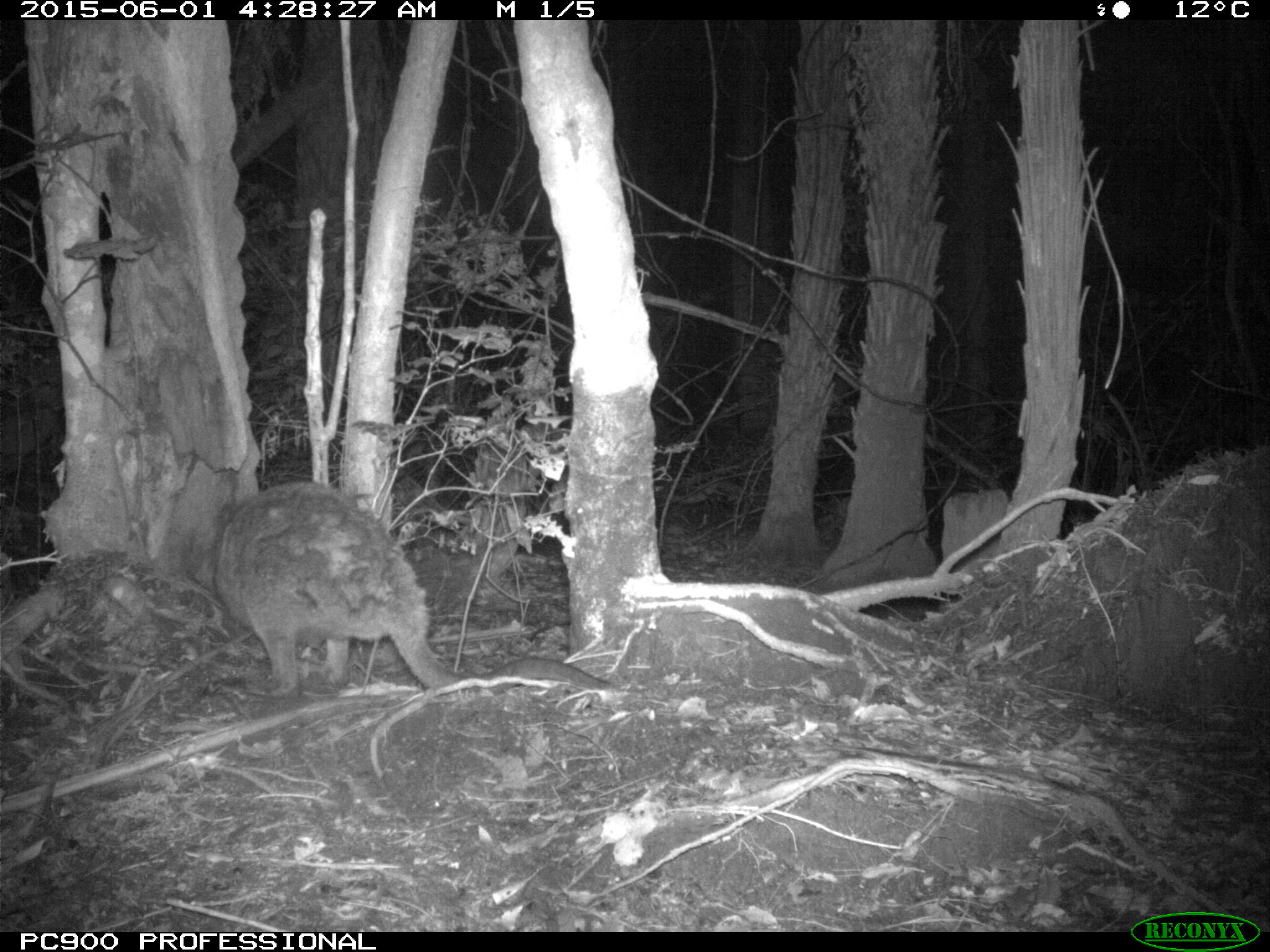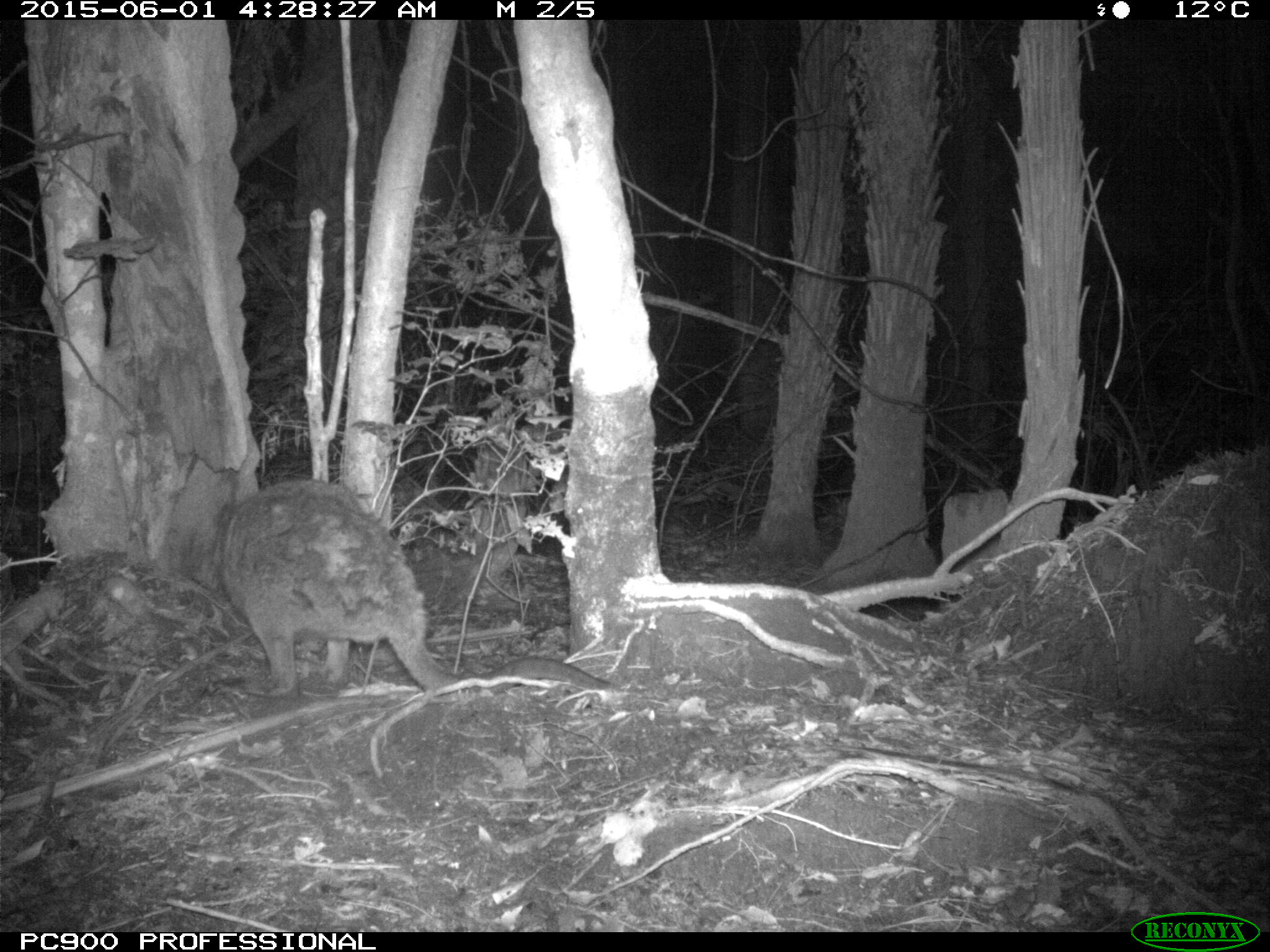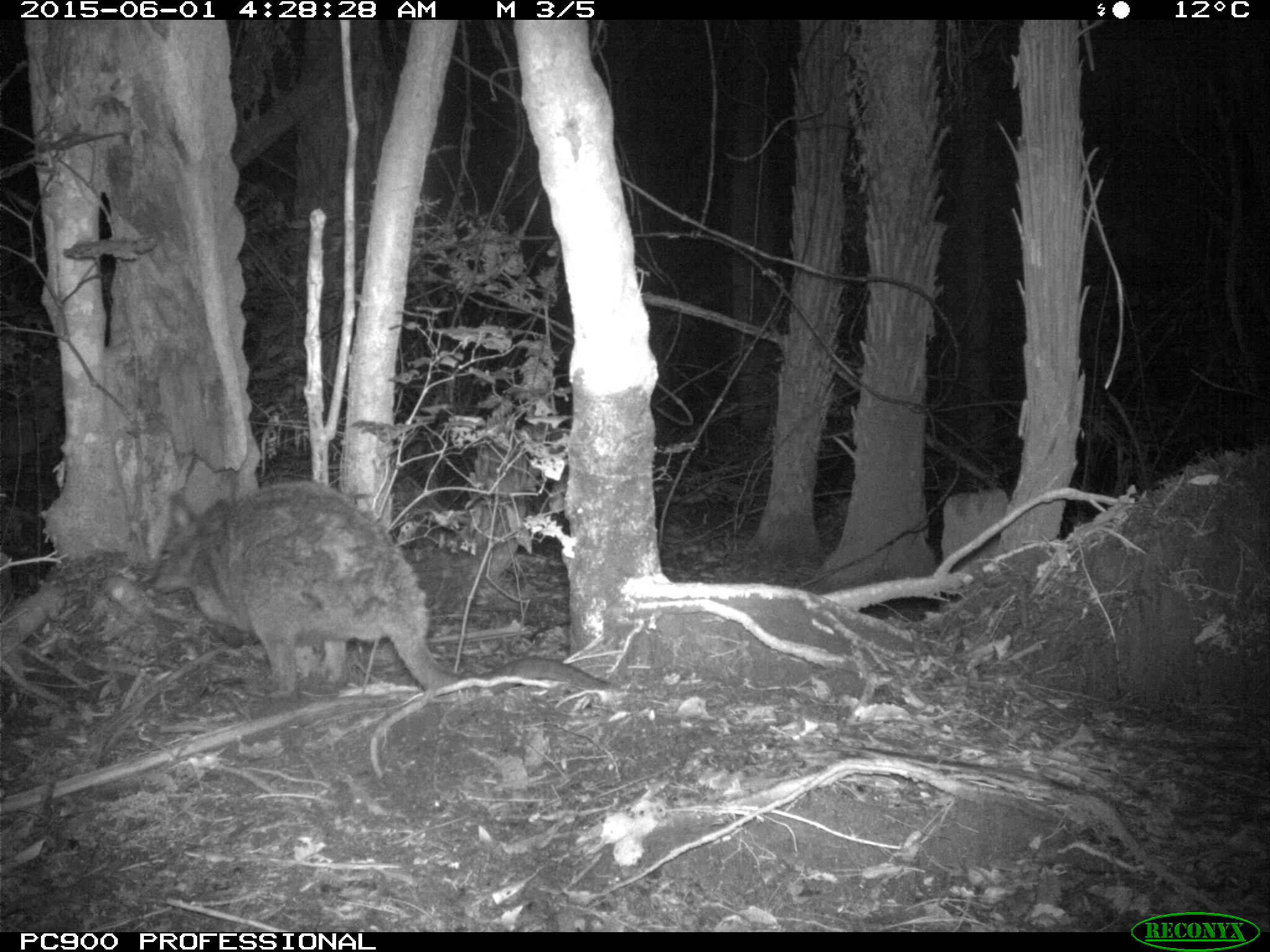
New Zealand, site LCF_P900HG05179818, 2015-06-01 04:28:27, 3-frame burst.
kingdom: Animalia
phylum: Chordata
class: Mammalia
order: Diprotodontia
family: Macropodidae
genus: Notamacropus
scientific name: Notamacropus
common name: wallaby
Wallaby (Notamacropus).